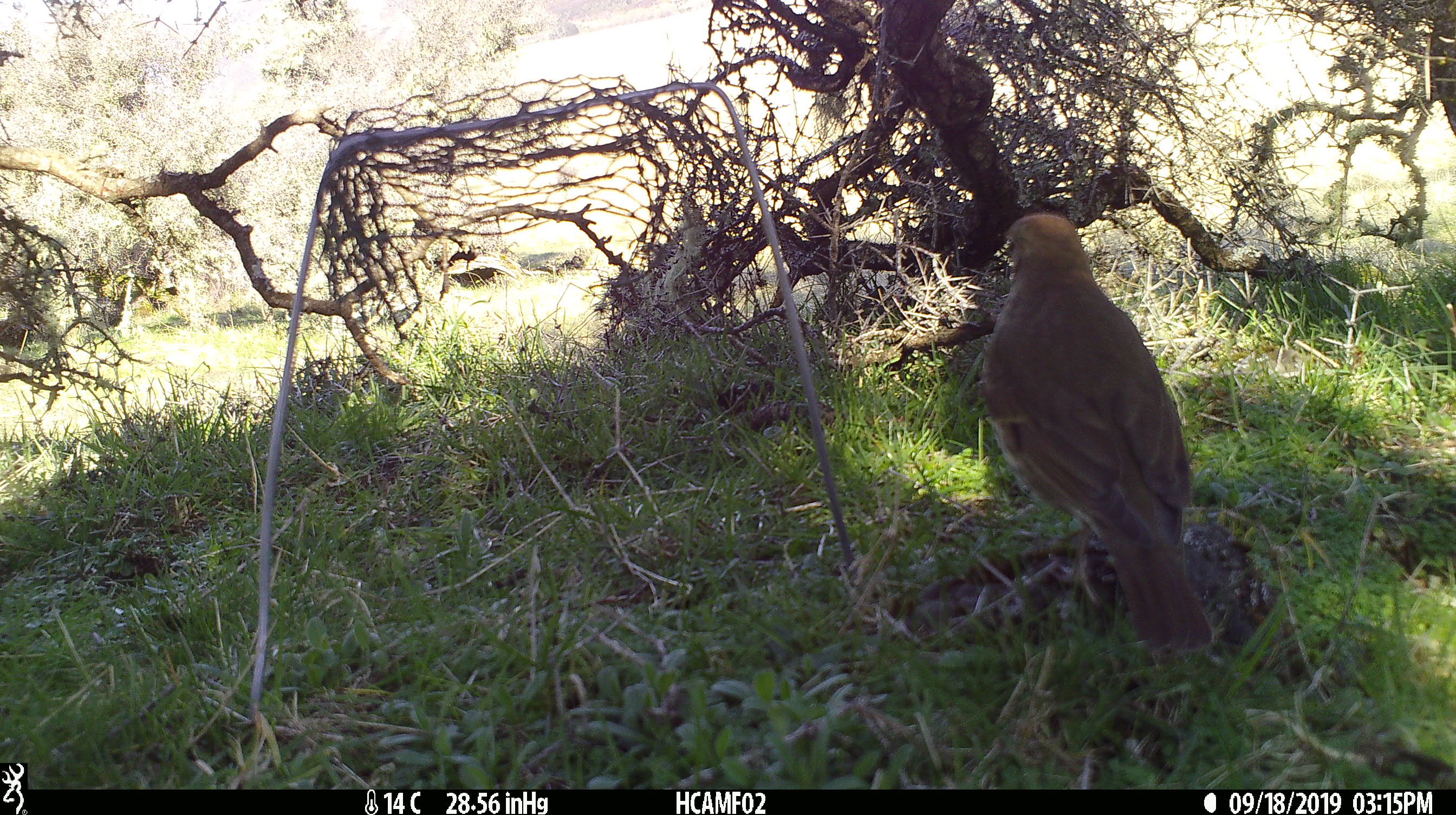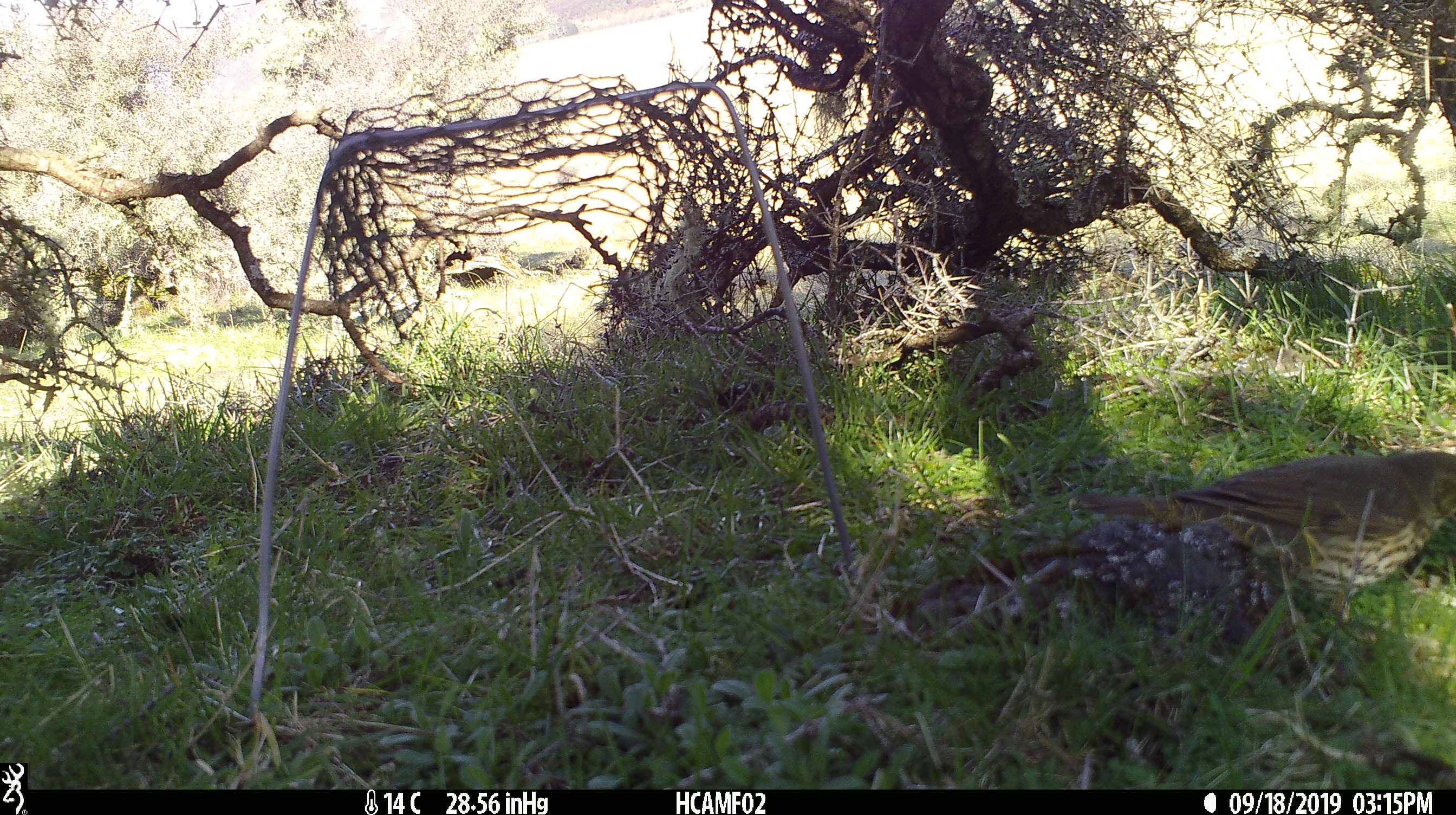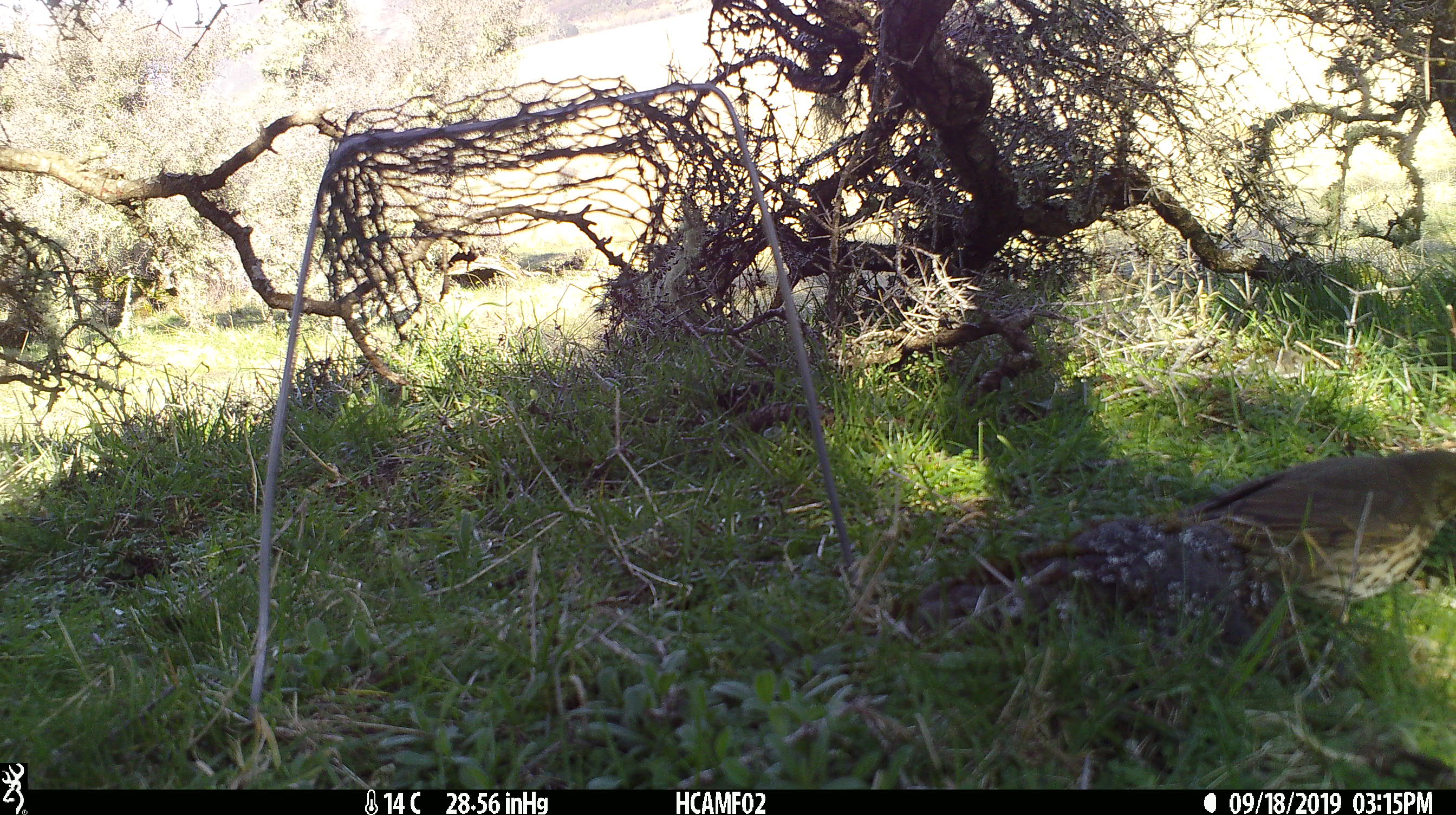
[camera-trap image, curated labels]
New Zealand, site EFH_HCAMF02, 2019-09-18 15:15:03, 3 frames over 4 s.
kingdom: Animalia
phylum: Chordata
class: Aves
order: Passeriformes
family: Turdidae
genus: Turdus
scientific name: Turdus philomelos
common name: song thrush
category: thrush